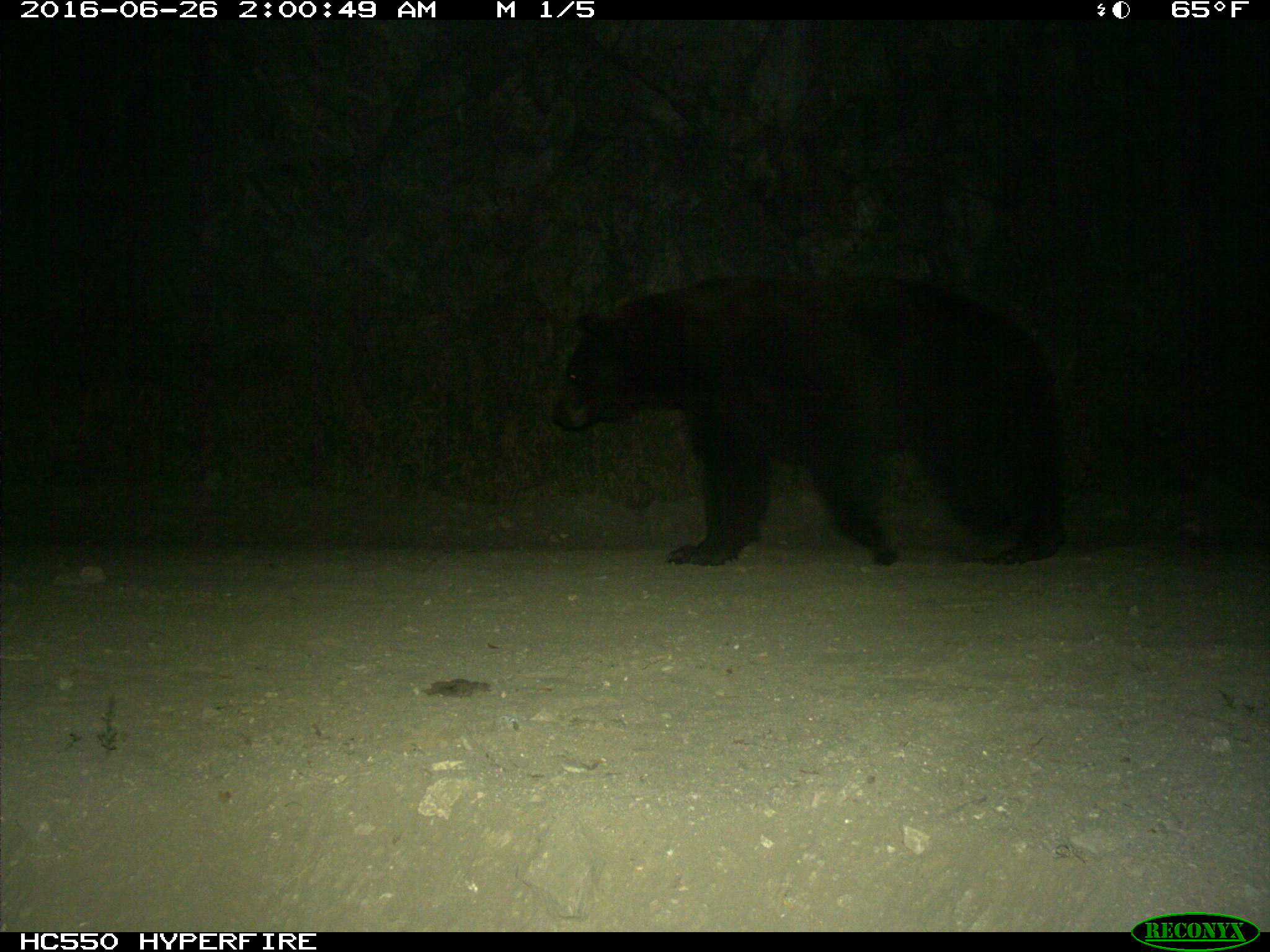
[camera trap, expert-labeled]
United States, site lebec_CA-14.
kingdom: Animalia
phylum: Chordata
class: Mammalia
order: Carnivora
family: Ursidae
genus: Ursus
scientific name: Ursus americanus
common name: american black bear